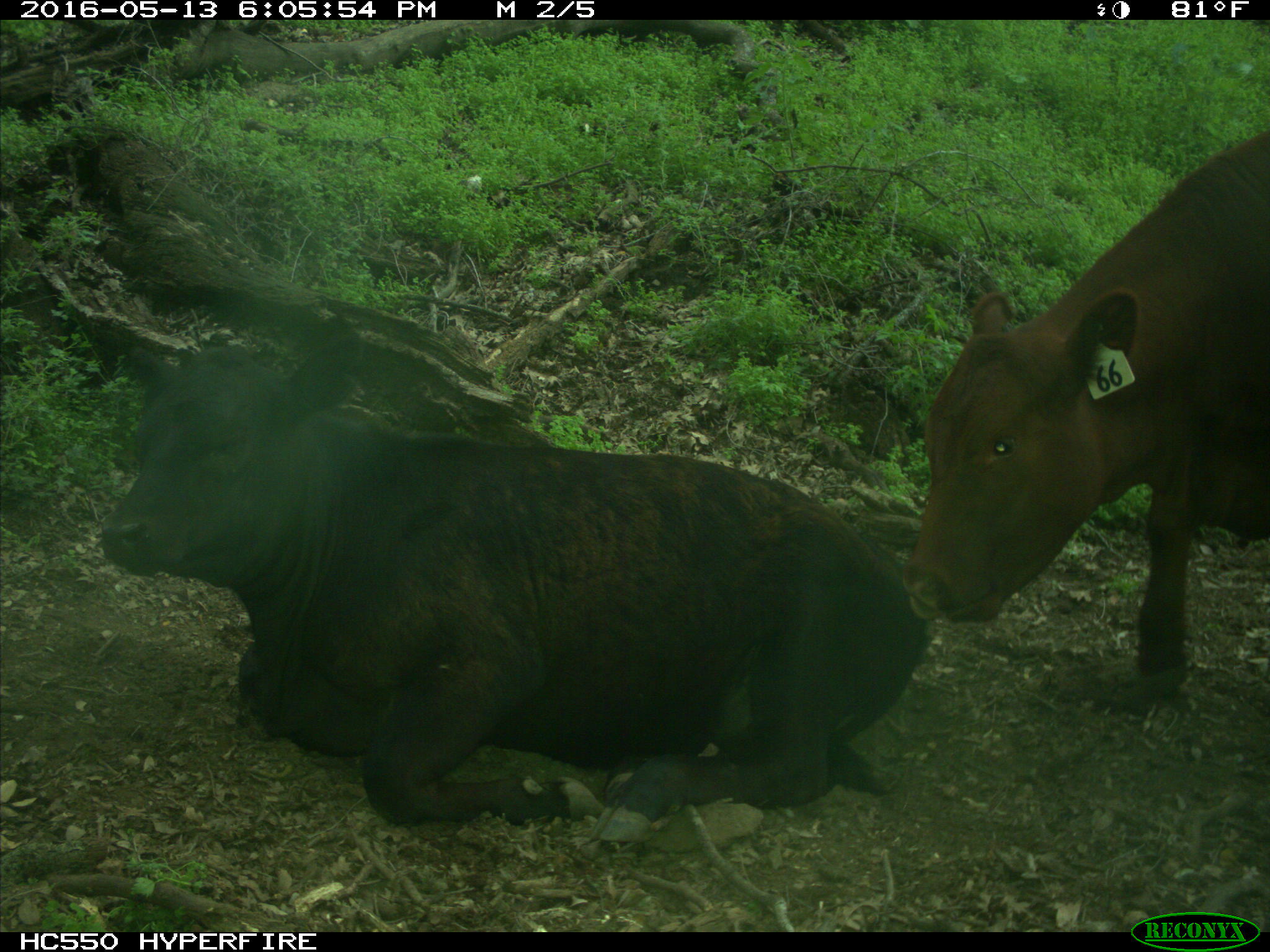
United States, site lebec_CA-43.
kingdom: Animalia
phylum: Chordata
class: Mammalia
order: Artiodactyla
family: Bovidae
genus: Bos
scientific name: Bos taurus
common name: domestic cow